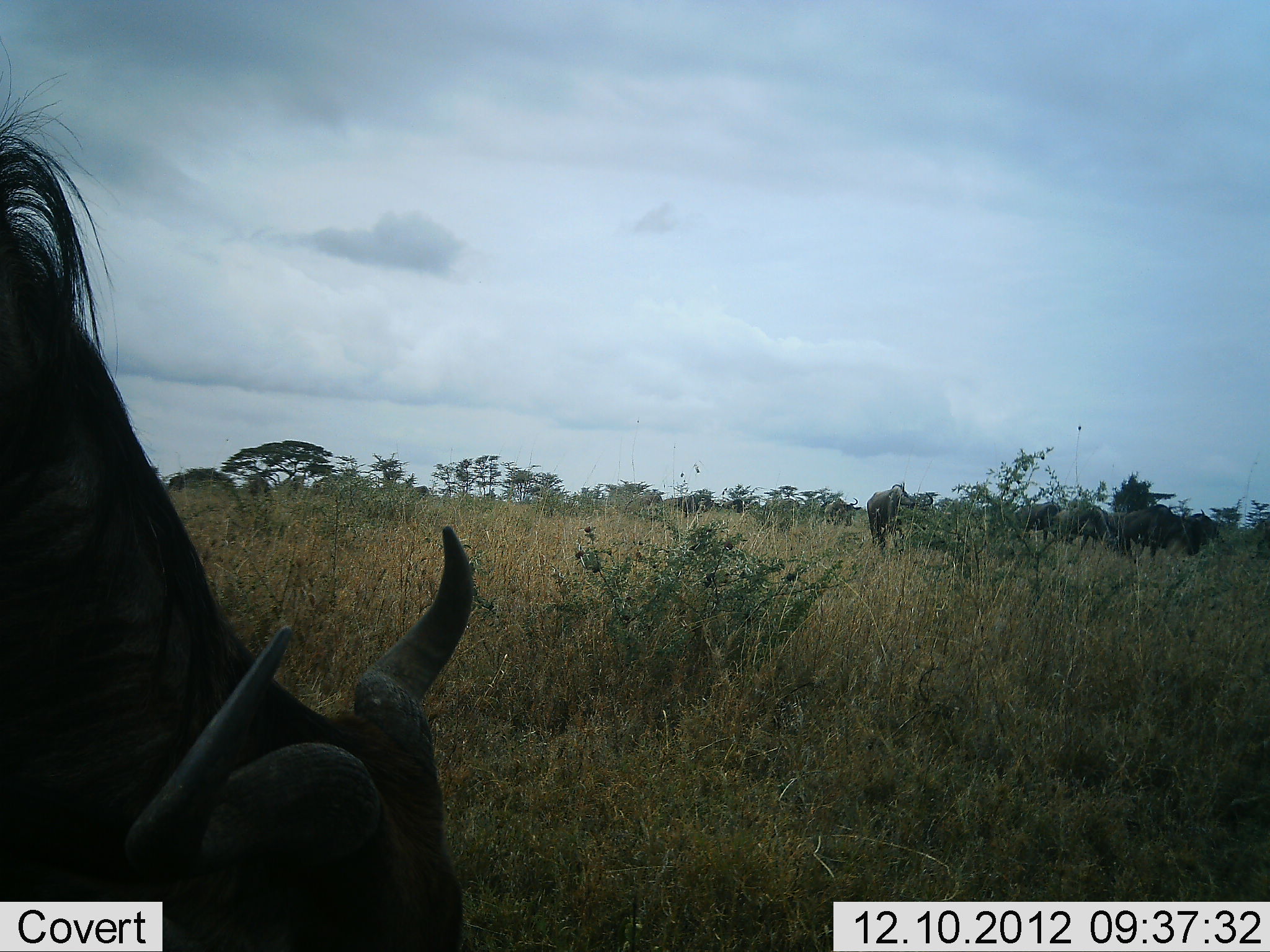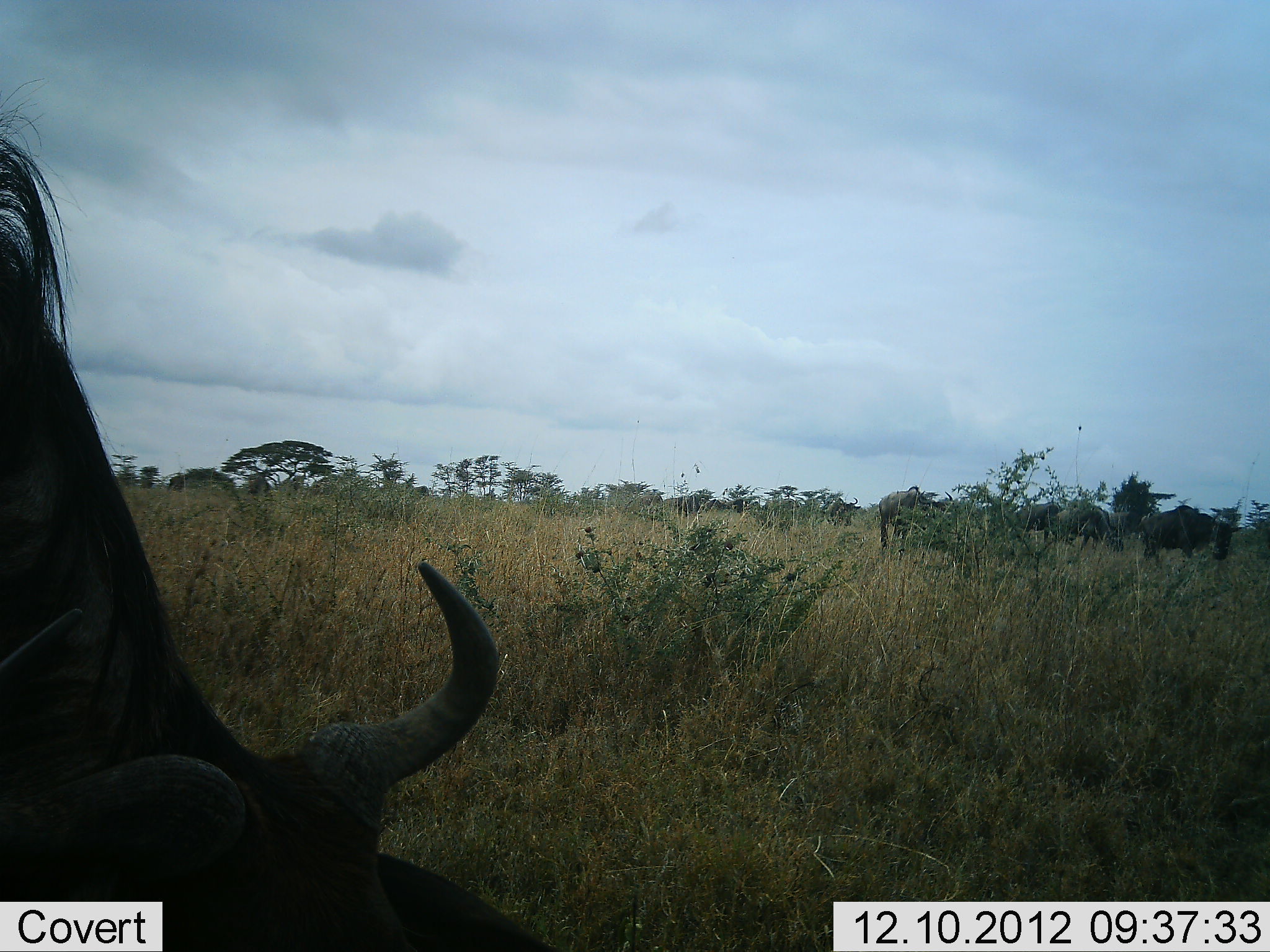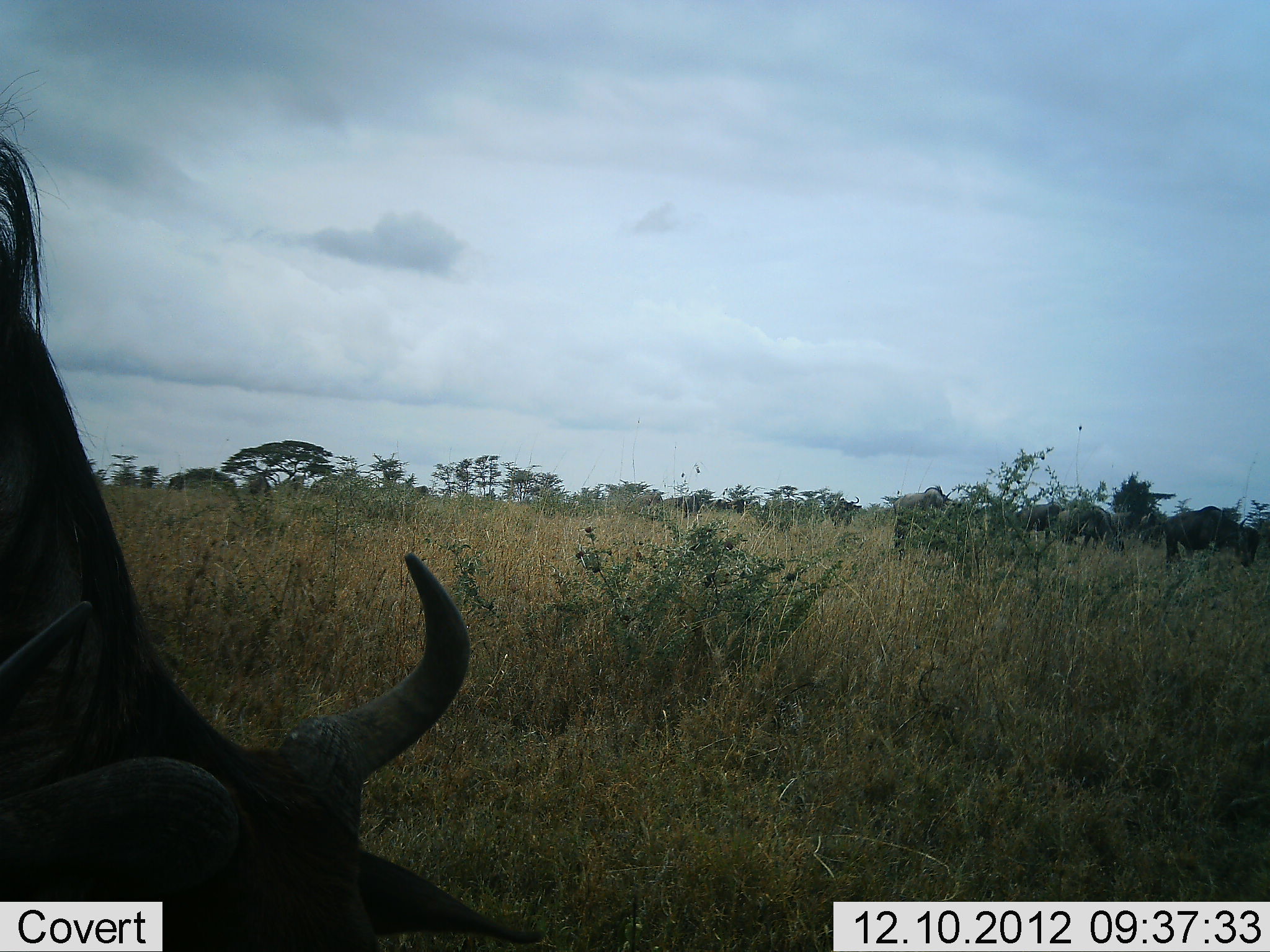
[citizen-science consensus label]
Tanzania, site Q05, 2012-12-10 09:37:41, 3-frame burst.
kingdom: Animalia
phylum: Chordata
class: Mammalia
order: Artiodactyla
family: Bovidae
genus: Connochaetes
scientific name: Connochaetes taurinus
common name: blue wildebeest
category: wildebeest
Wildebeest (blue wildebeest) (Connochaetes taurinus), count 5. Behavior (volunteer vote fractions): standing 40%, resting 0%, moving 0%, interacting 0%. Young present (vote fraction): 0%. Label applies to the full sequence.